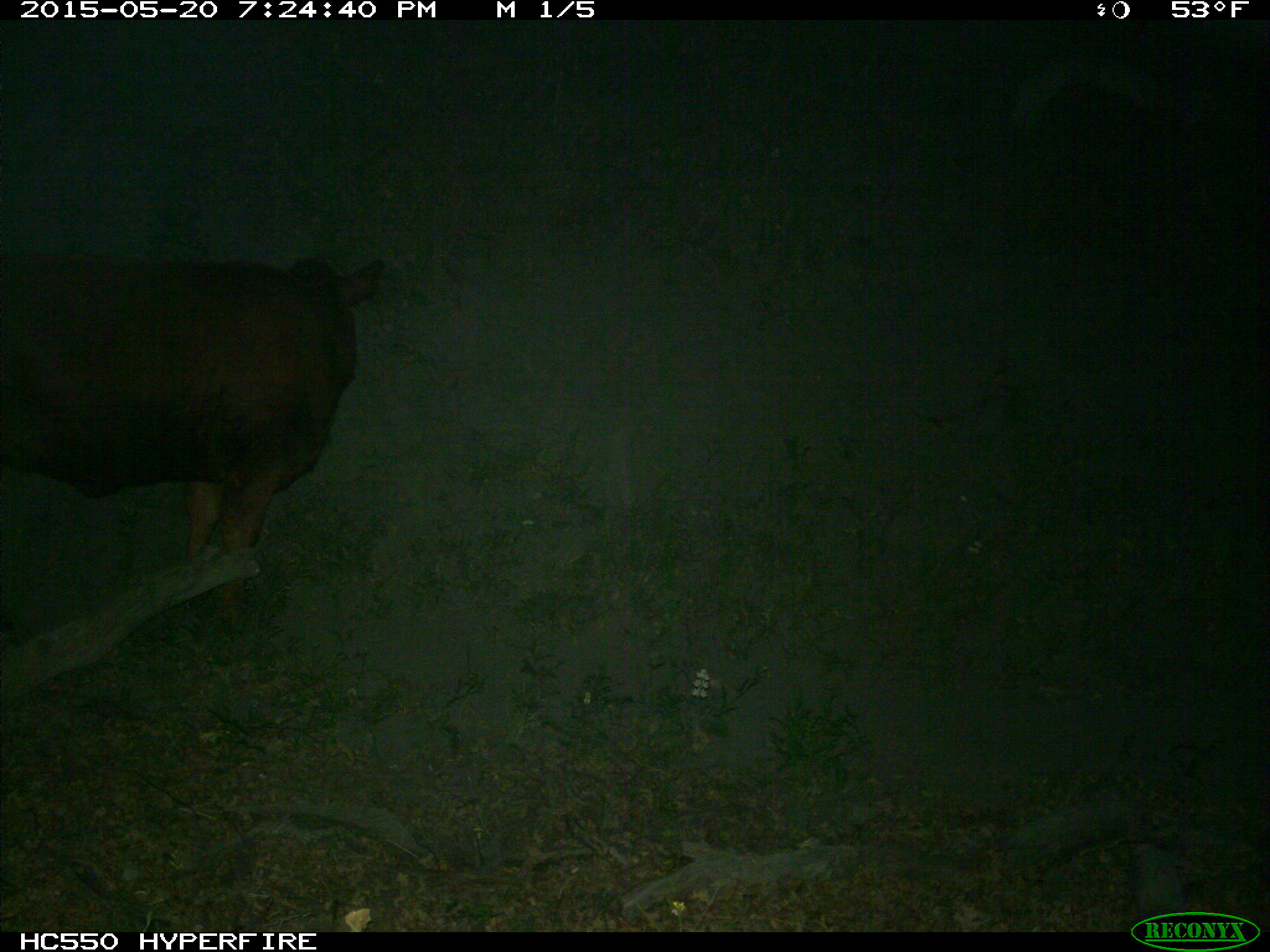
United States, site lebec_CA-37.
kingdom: Animalia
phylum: Chordata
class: Mammalia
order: Artiodactyla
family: Bovidae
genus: Bos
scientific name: Bos taurus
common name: domestic cow